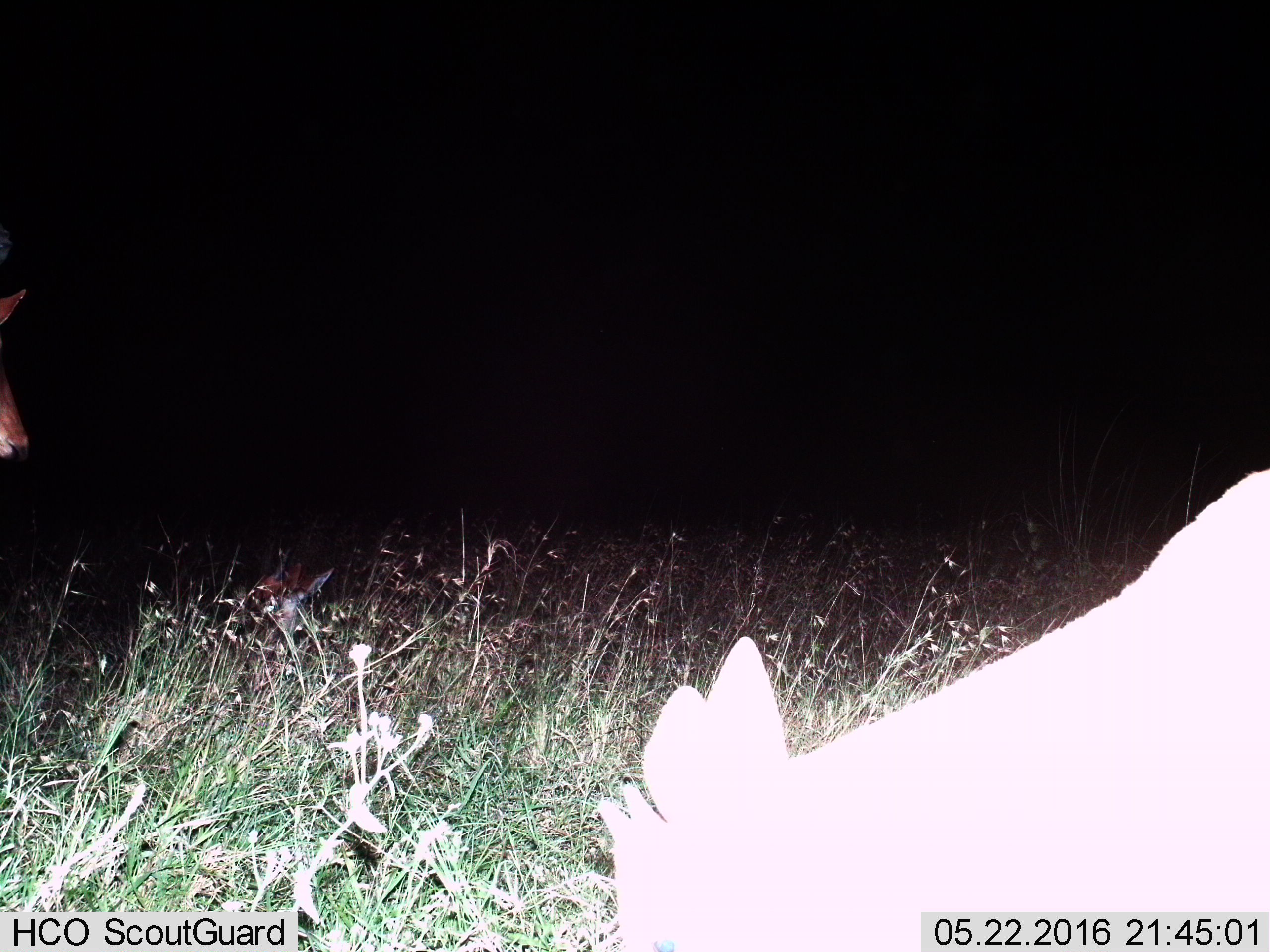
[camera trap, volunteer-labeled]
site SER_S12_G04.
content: unidentified animal